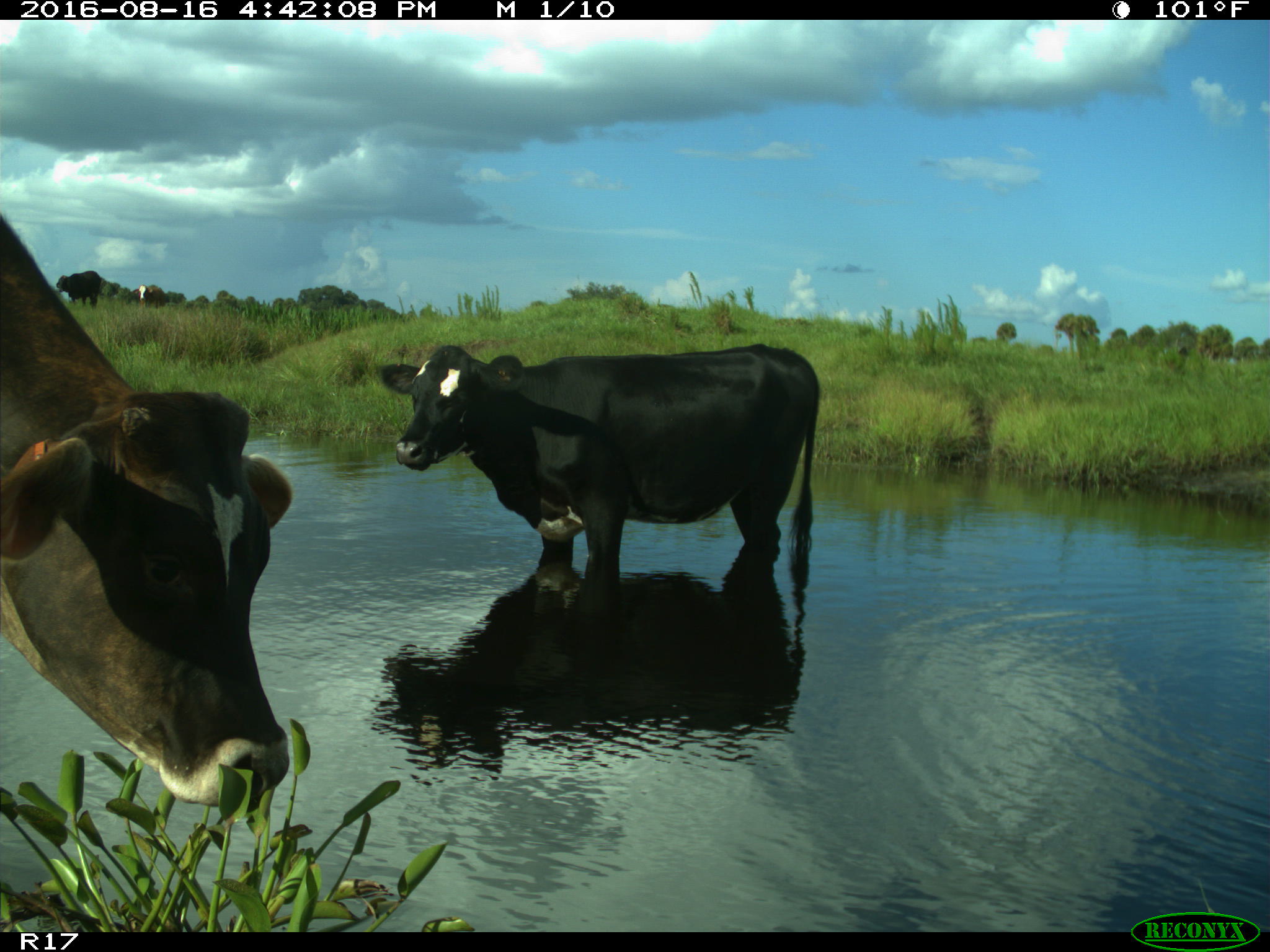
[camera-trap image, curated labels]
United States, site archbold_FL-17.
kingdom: Animalia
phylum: Chordata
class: Mammalia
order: Artiodactyla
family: Bovidae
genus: Bos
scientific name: Bos taurus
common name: domestic cow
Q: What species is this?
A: Bos taurus (domestic cow).